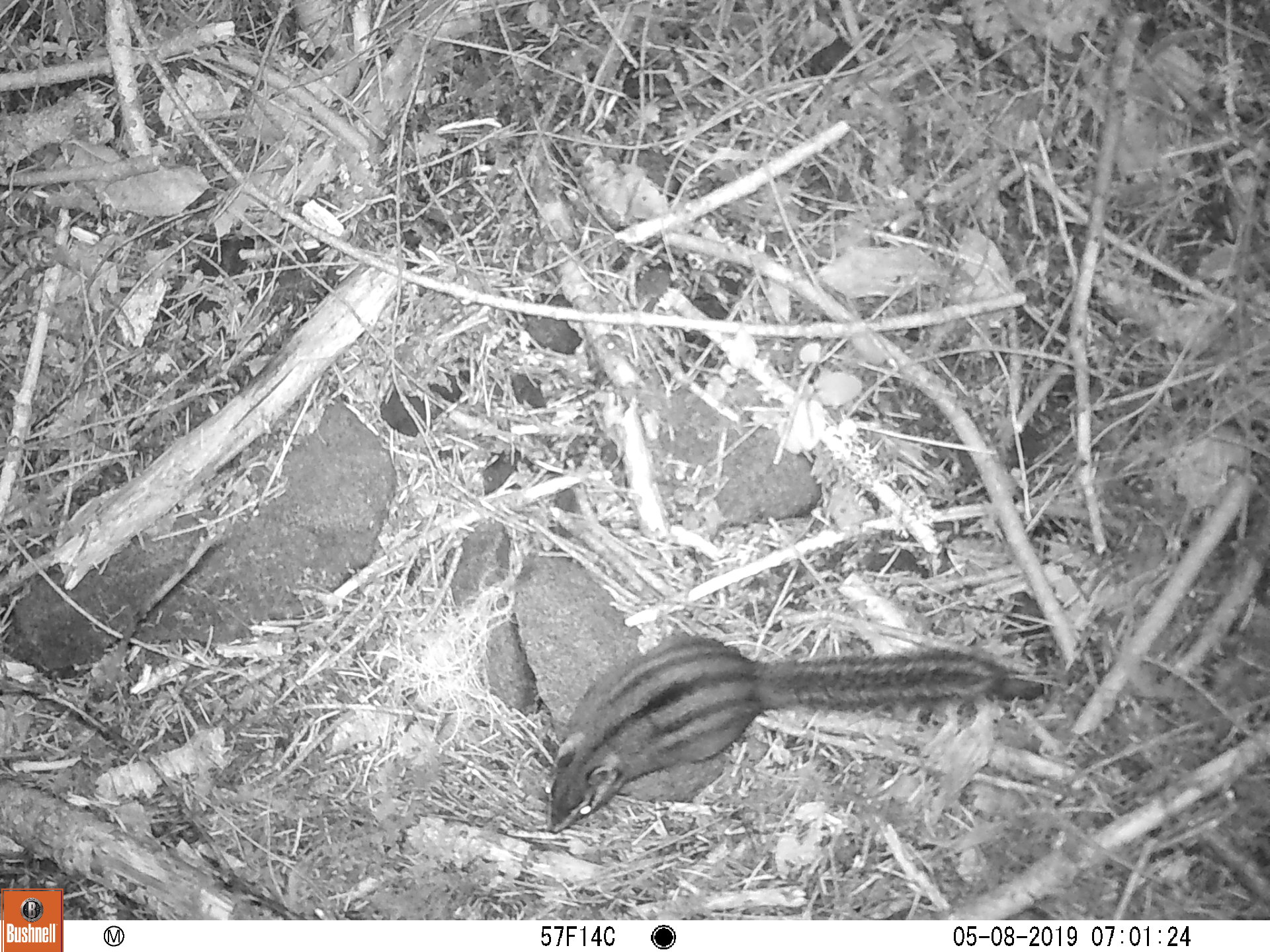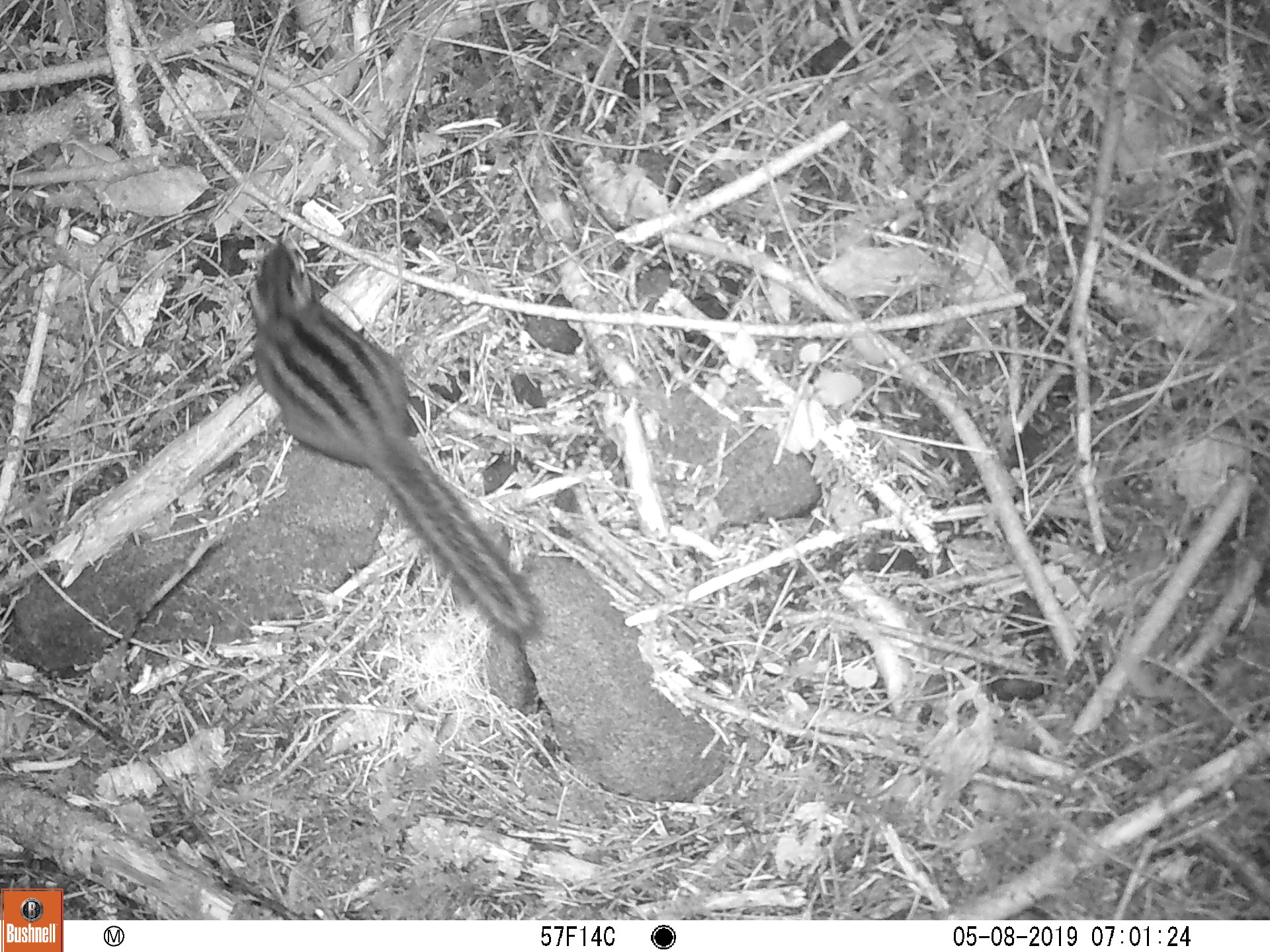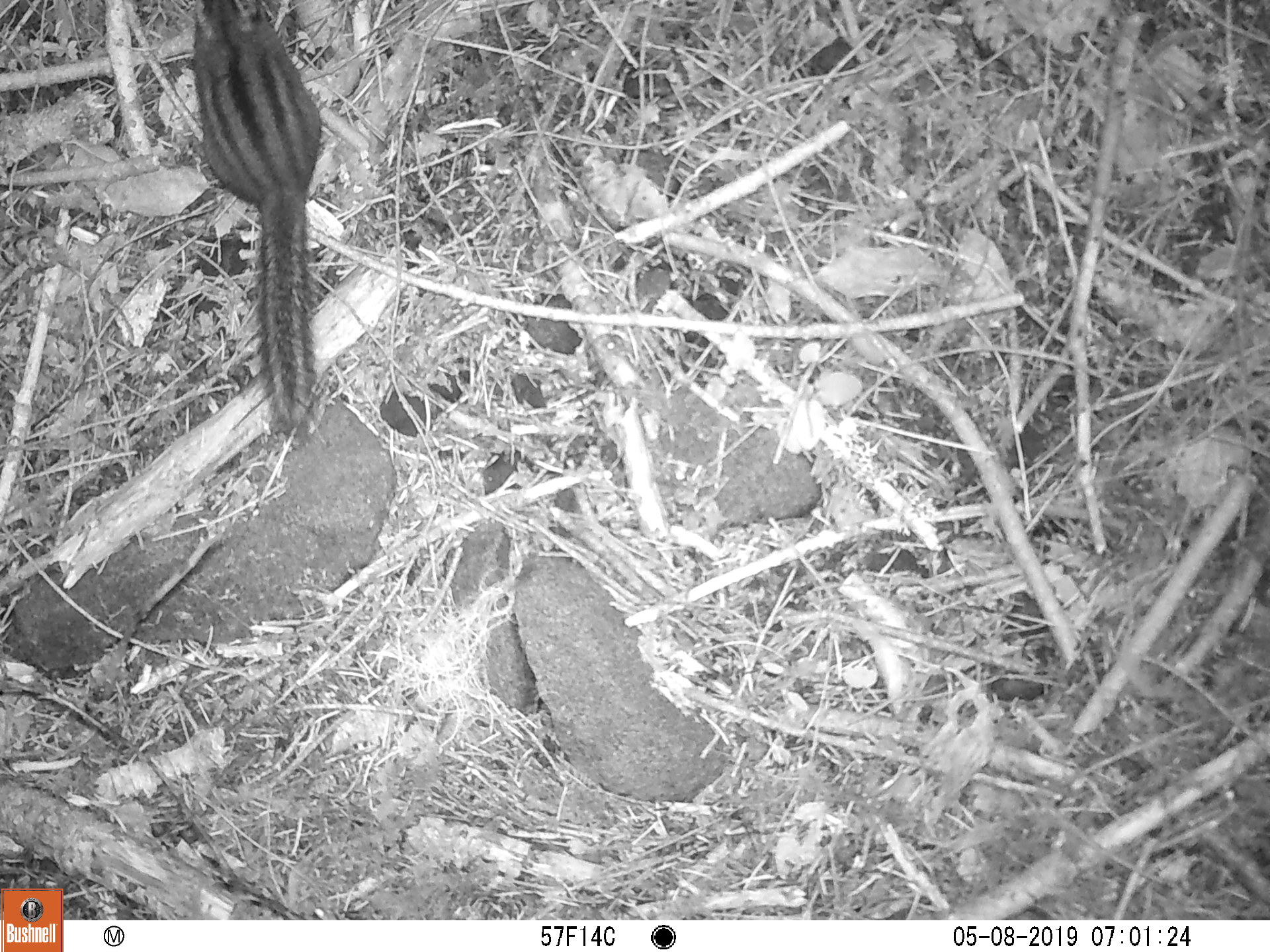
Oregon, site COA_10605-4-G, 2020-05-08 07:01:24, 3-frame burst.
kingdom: Animalia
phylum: Chordata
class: Mammalia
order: Rodentia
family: Sciuridae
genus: Neotamias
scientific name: Neotamias townsendii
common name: townsend's chipmunk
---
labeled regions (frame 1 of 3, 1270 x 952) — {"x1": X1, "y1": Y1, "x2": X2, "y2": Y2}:
townsend's chipmunk: {"x1": 538, "y1": 621, "x2": 1012, "y2": 842}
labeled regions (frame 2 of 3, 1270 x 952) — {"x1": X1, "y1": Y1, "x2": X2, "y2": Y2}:
townsend's chipmunk: {"x1": 241, "y1": 223, "x2": 549, "y2": 648}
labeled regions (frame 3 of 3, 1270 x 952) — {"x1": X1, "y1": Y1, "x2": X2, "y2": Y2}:
townsend's chipmunk: {"x1": 188, "y1": 0, "x2": 325, "y2": 448}